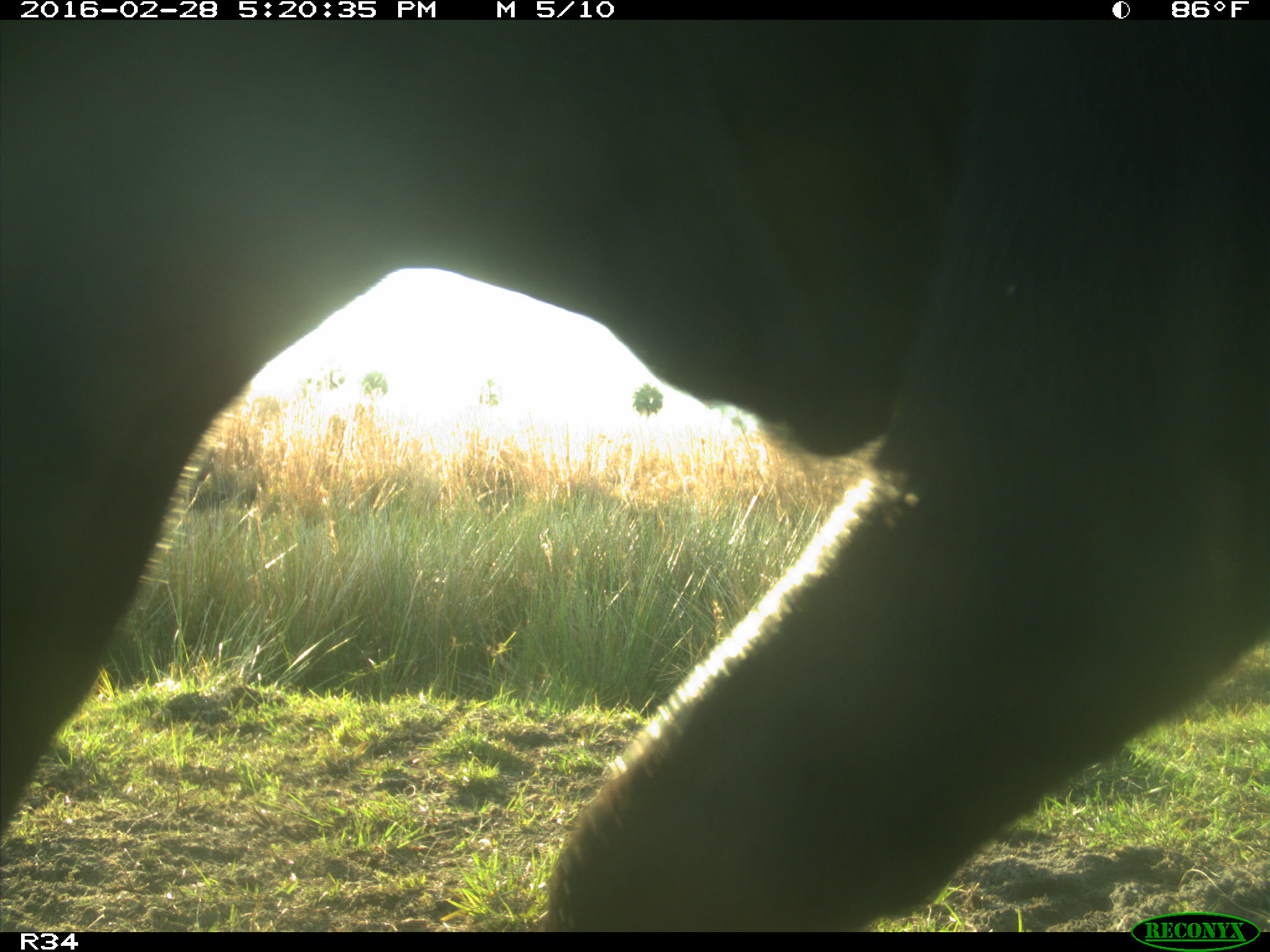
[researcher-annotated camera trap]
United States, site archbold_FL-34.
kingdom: Animalia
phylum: Chordata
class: Mammalia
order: Artiodactyla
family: Bovidae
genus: Bos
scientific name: Bos taurus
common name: domestic cow